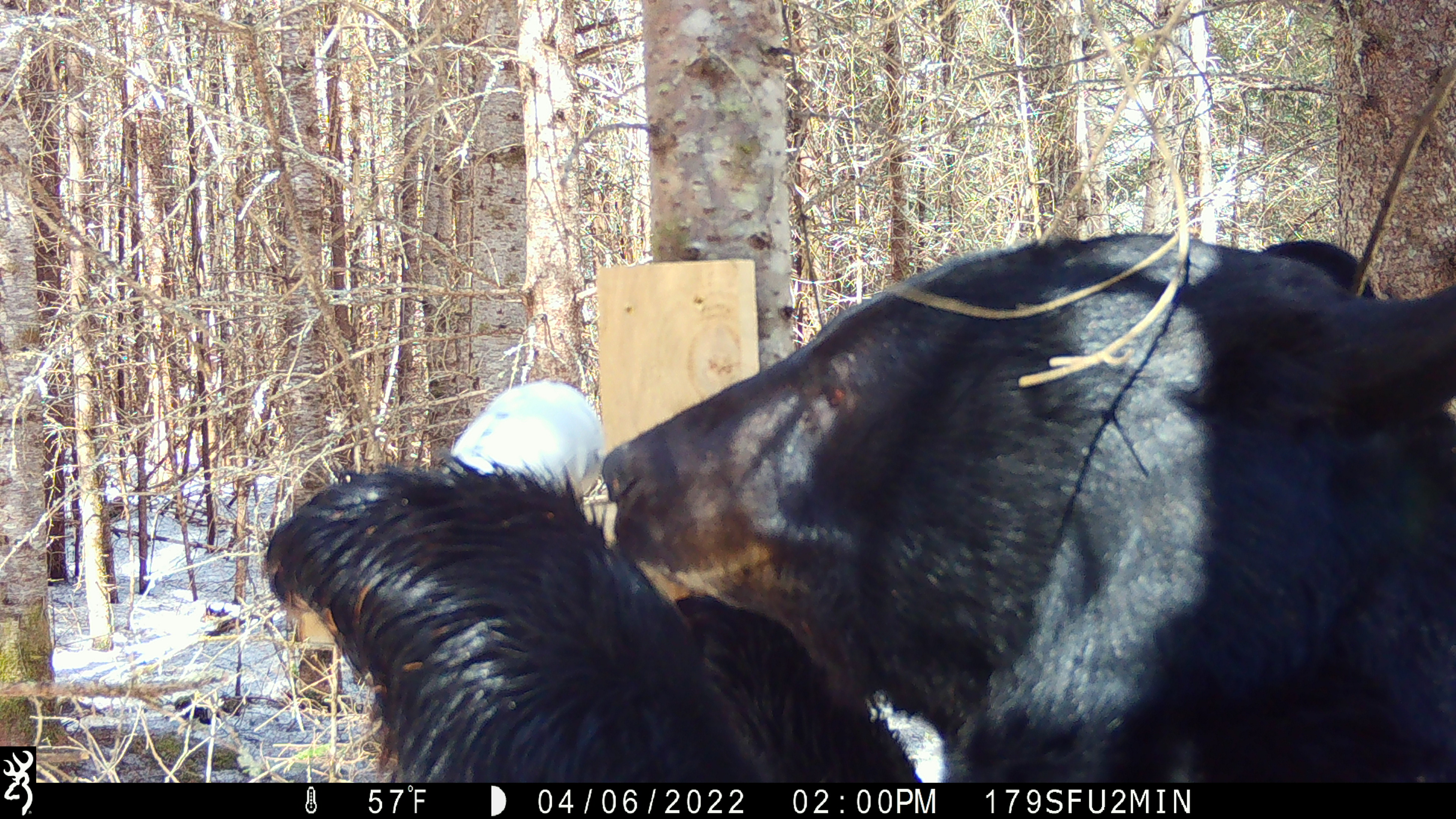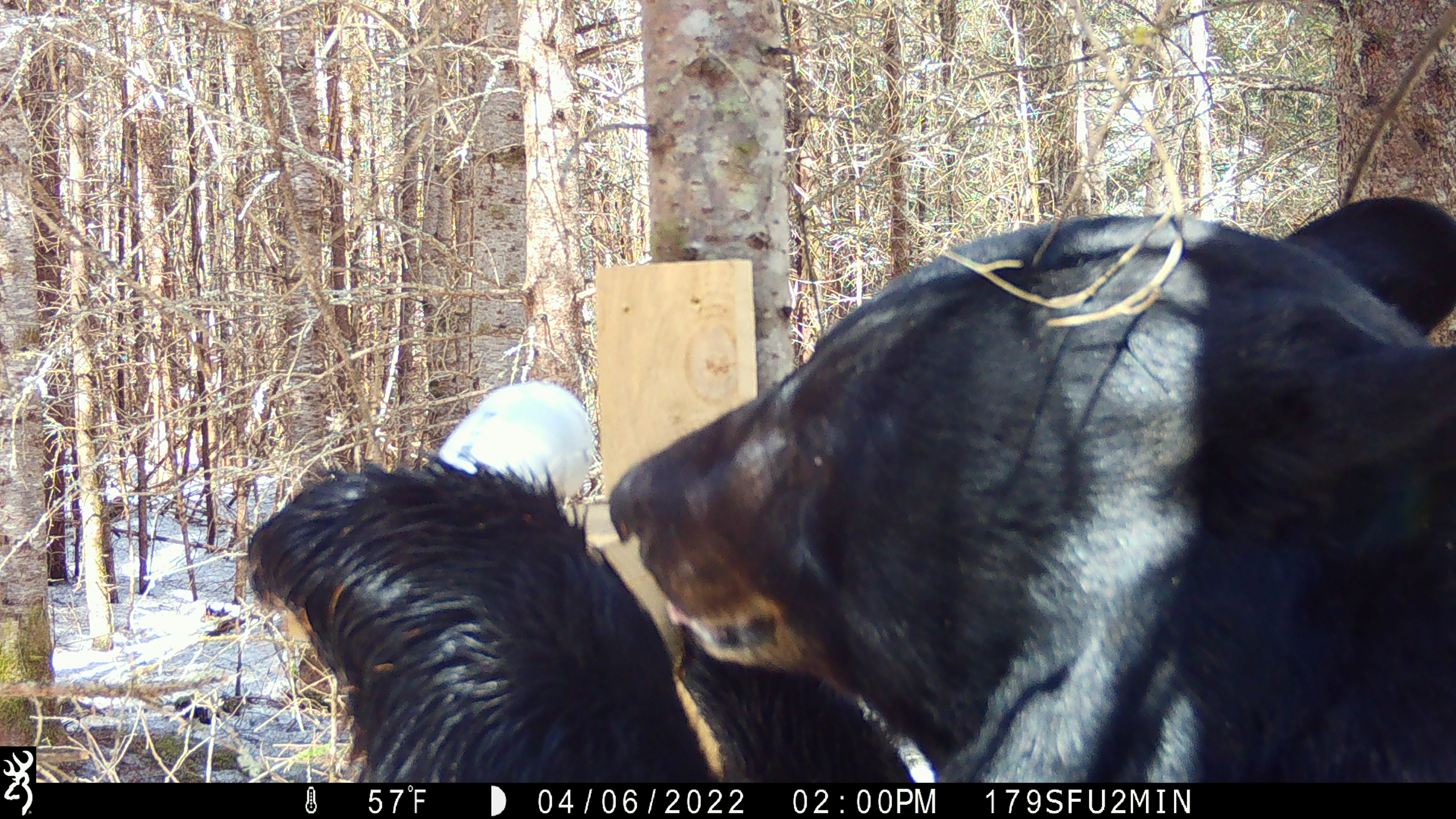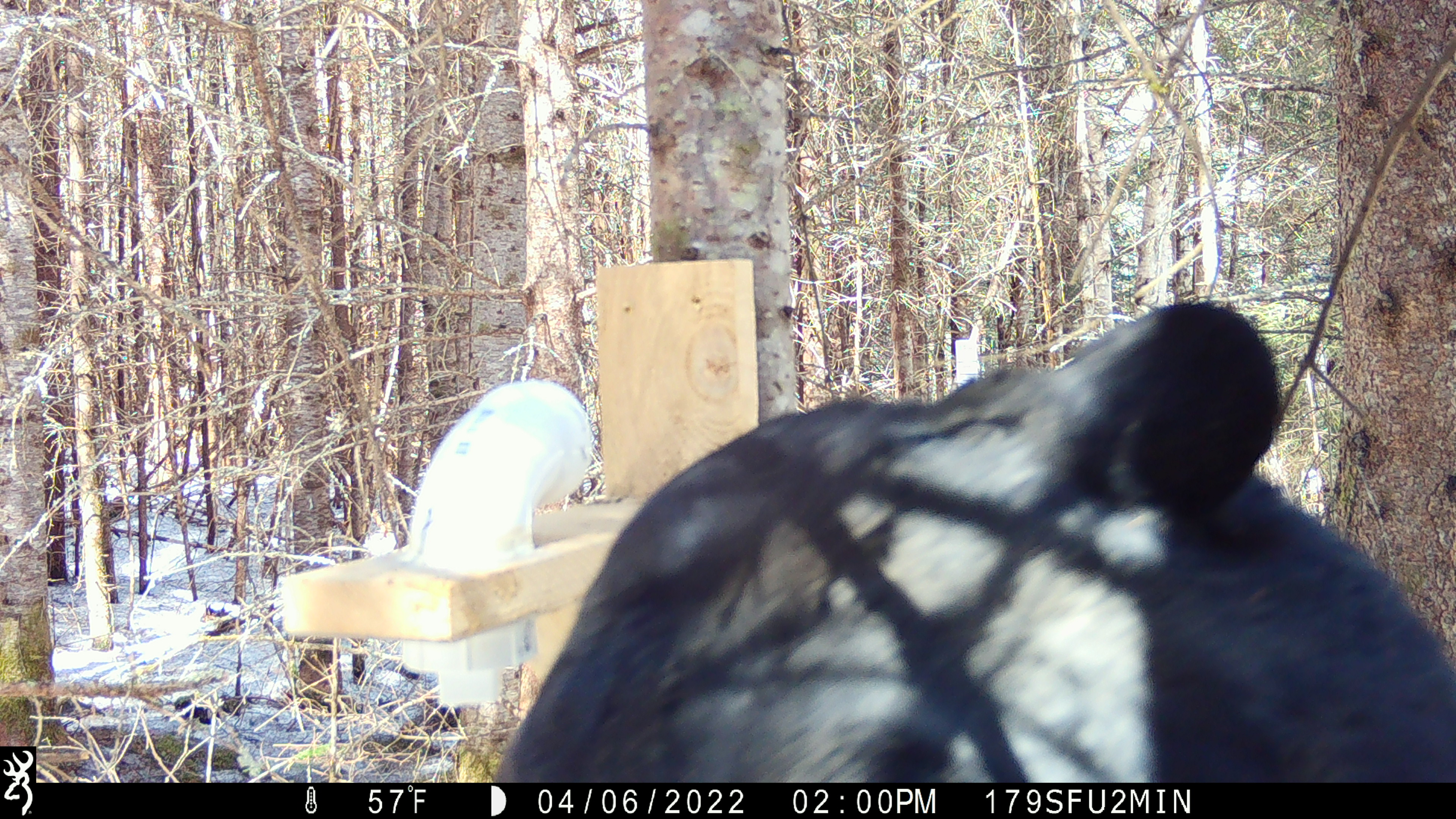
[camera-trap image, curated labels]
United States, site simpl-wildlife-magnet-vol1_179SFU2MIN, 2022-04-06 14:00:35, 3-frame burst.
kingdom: Animalia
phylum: Chordata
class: Mammalia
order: Carnivora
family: Ursidae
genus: Ursus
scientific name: Ursus americanus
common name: black bear